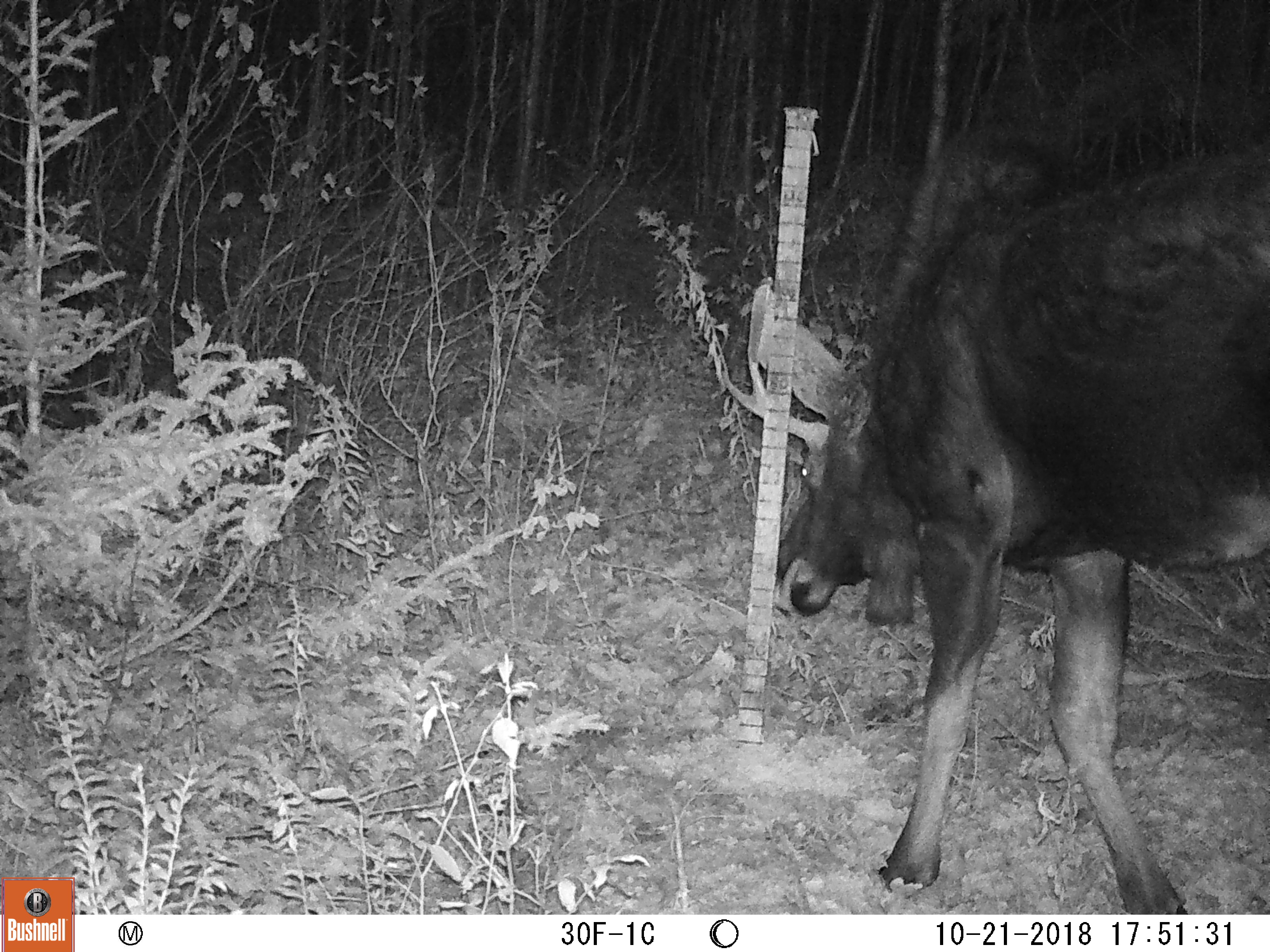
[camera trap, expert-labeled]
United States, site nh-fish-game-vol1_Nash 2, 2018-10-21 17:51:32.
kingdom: Animalia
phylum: Chordata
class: Mammalia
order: Artiodactyla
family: Cervidae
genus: Alces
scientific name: Alces alces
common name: moose